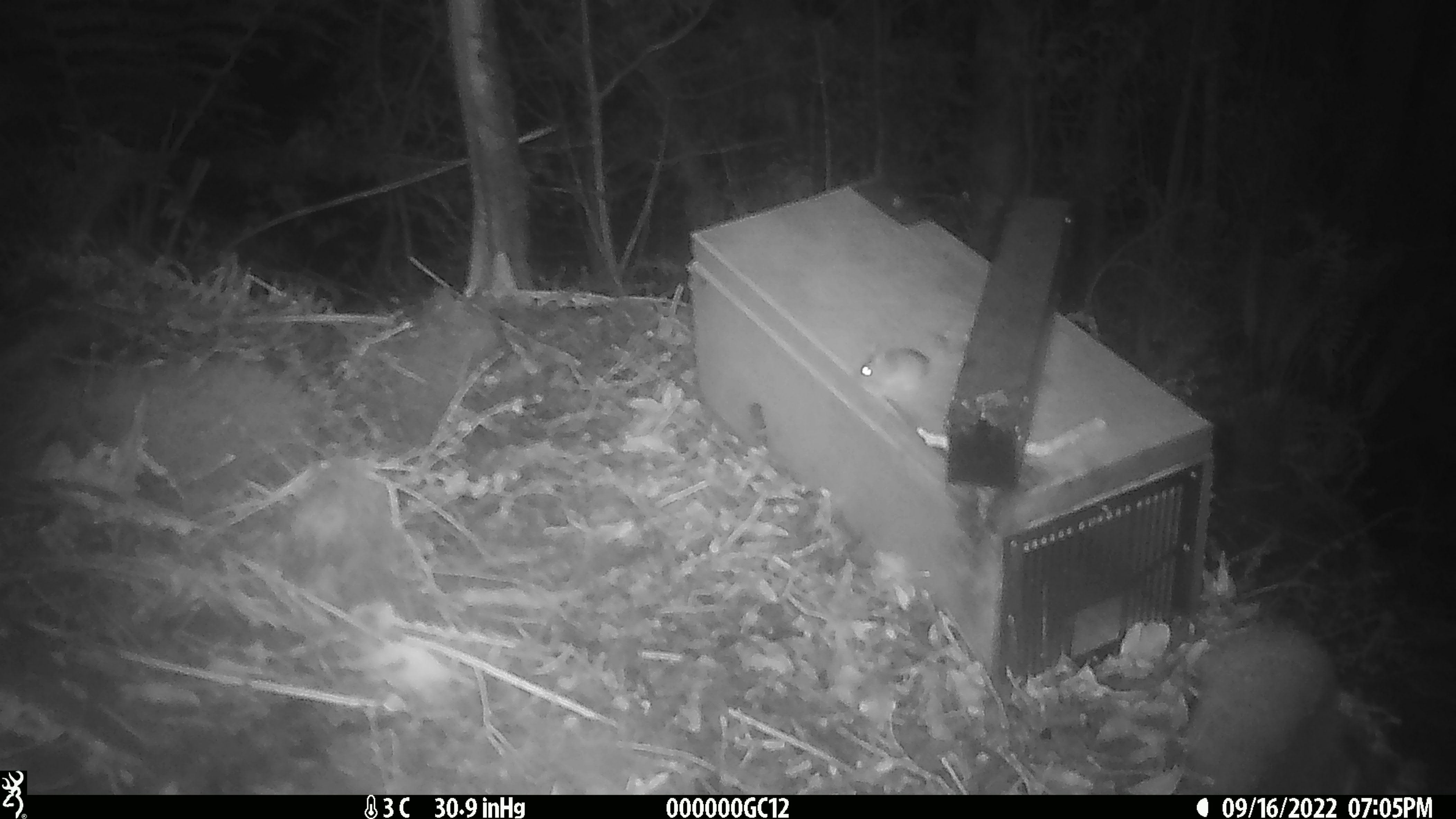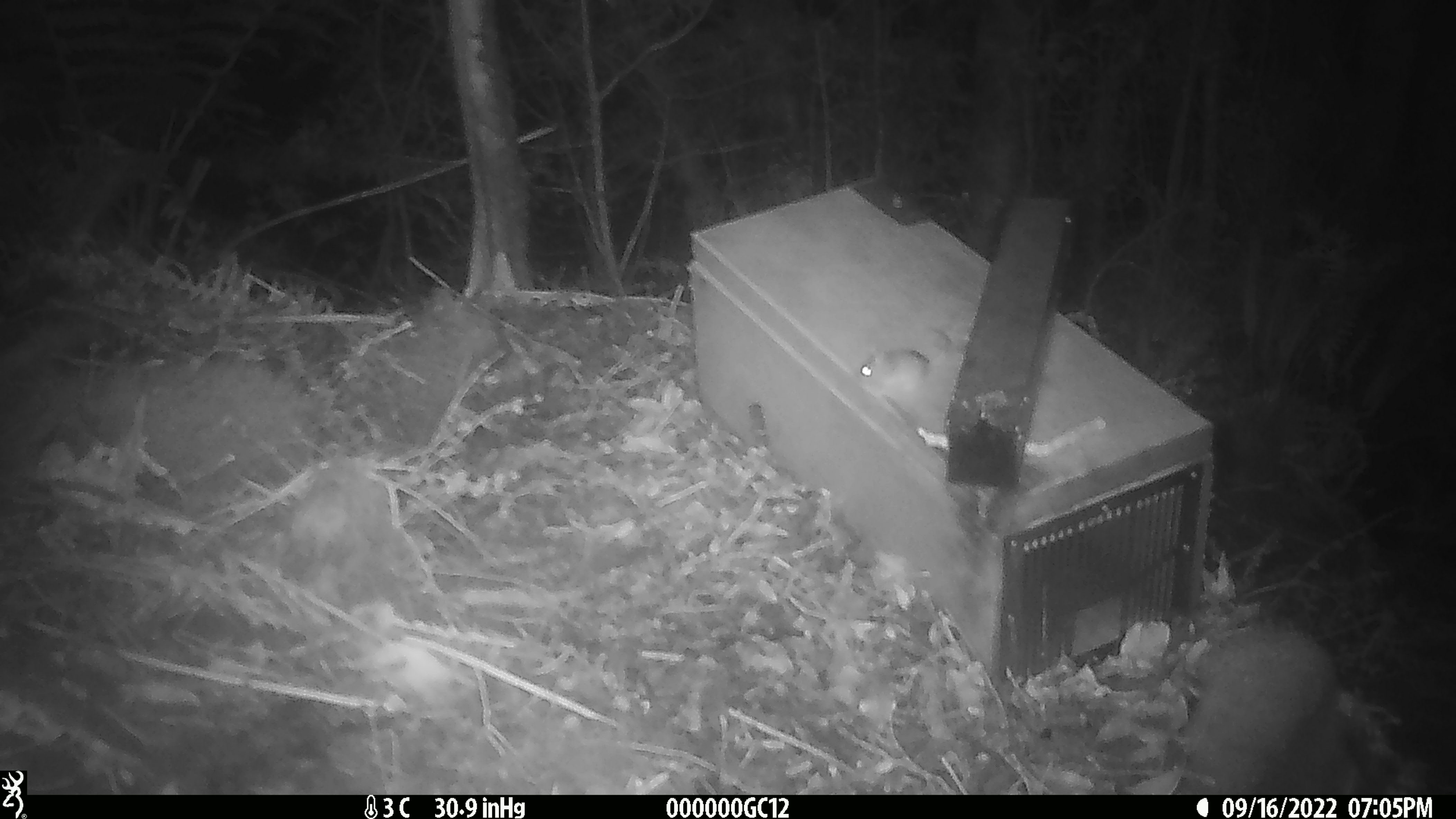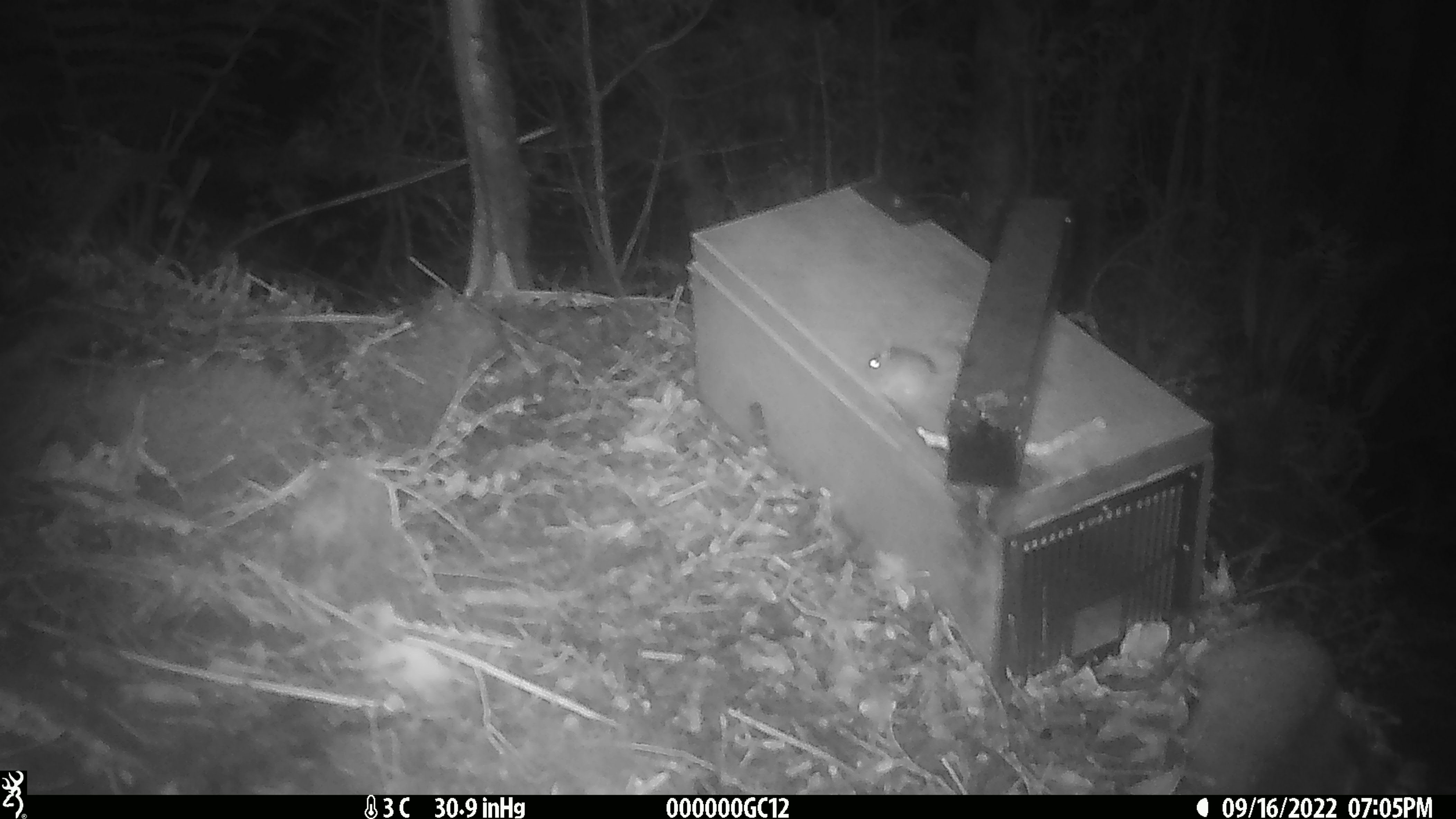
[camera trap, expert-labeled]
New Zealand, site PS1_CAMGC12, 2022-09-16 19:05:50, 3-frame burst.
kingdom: Animalia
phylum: Chordata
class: Mammalia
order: Rodentia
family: Muridae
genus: Mus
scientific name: Mus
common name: mouse